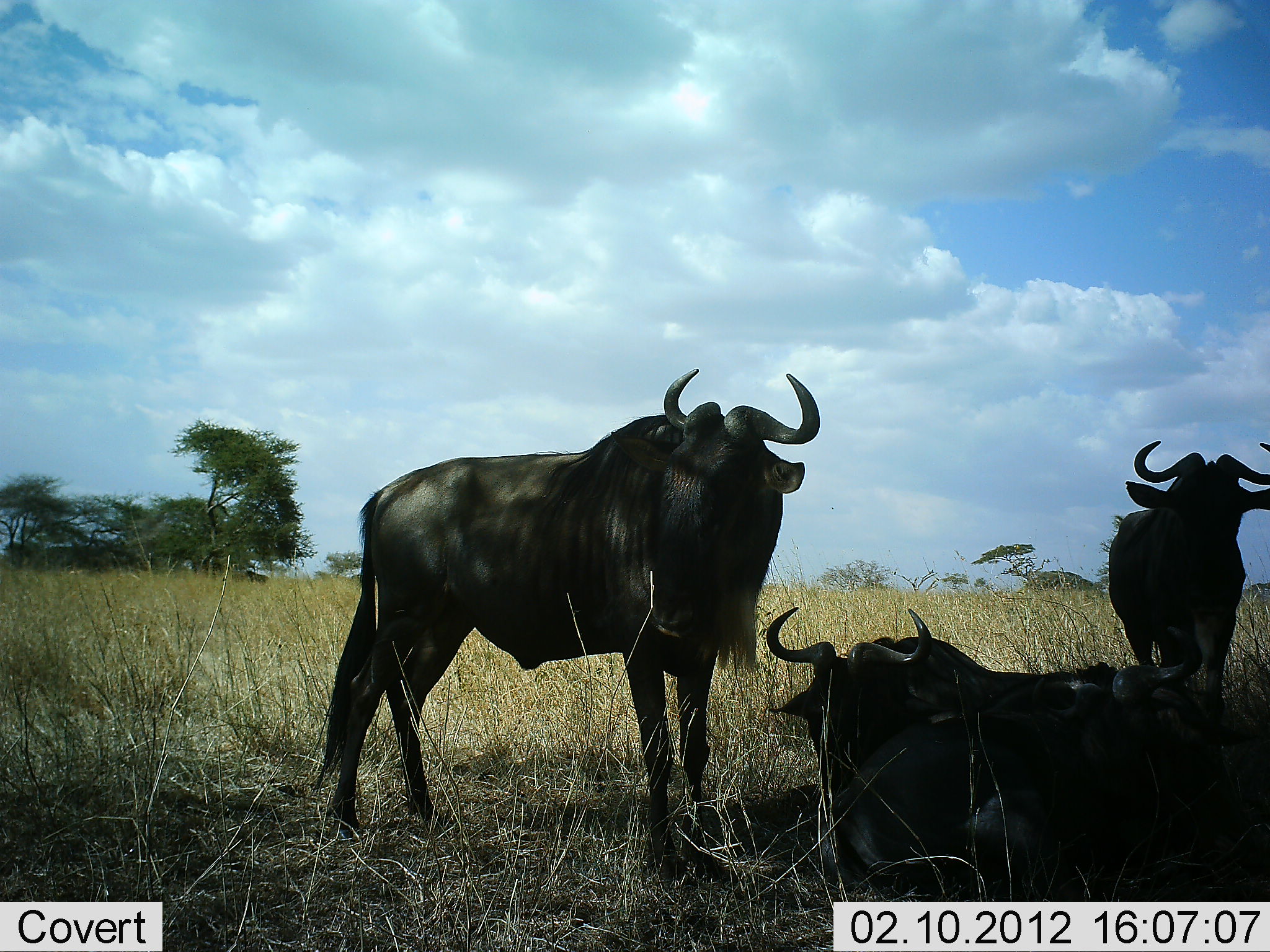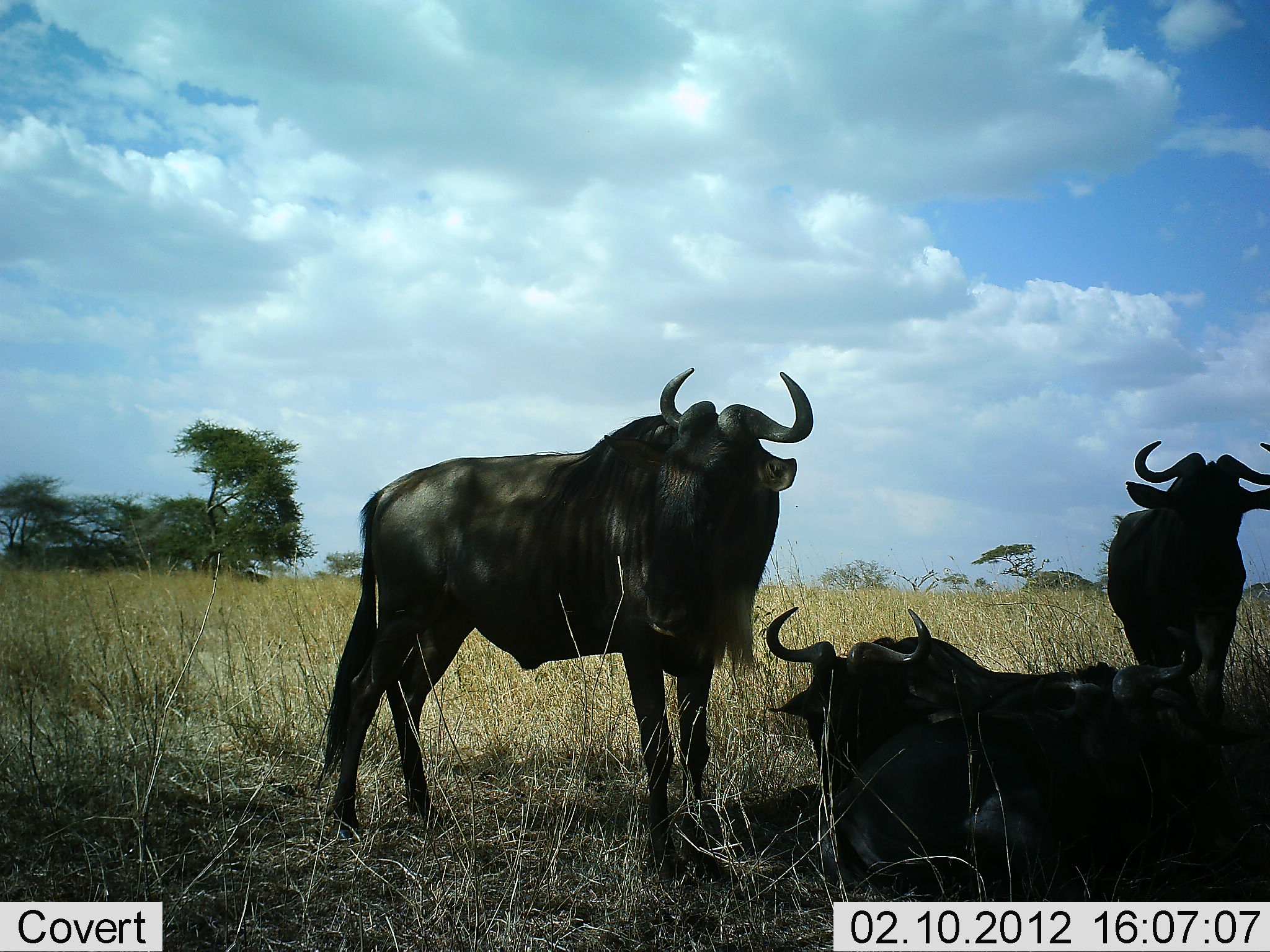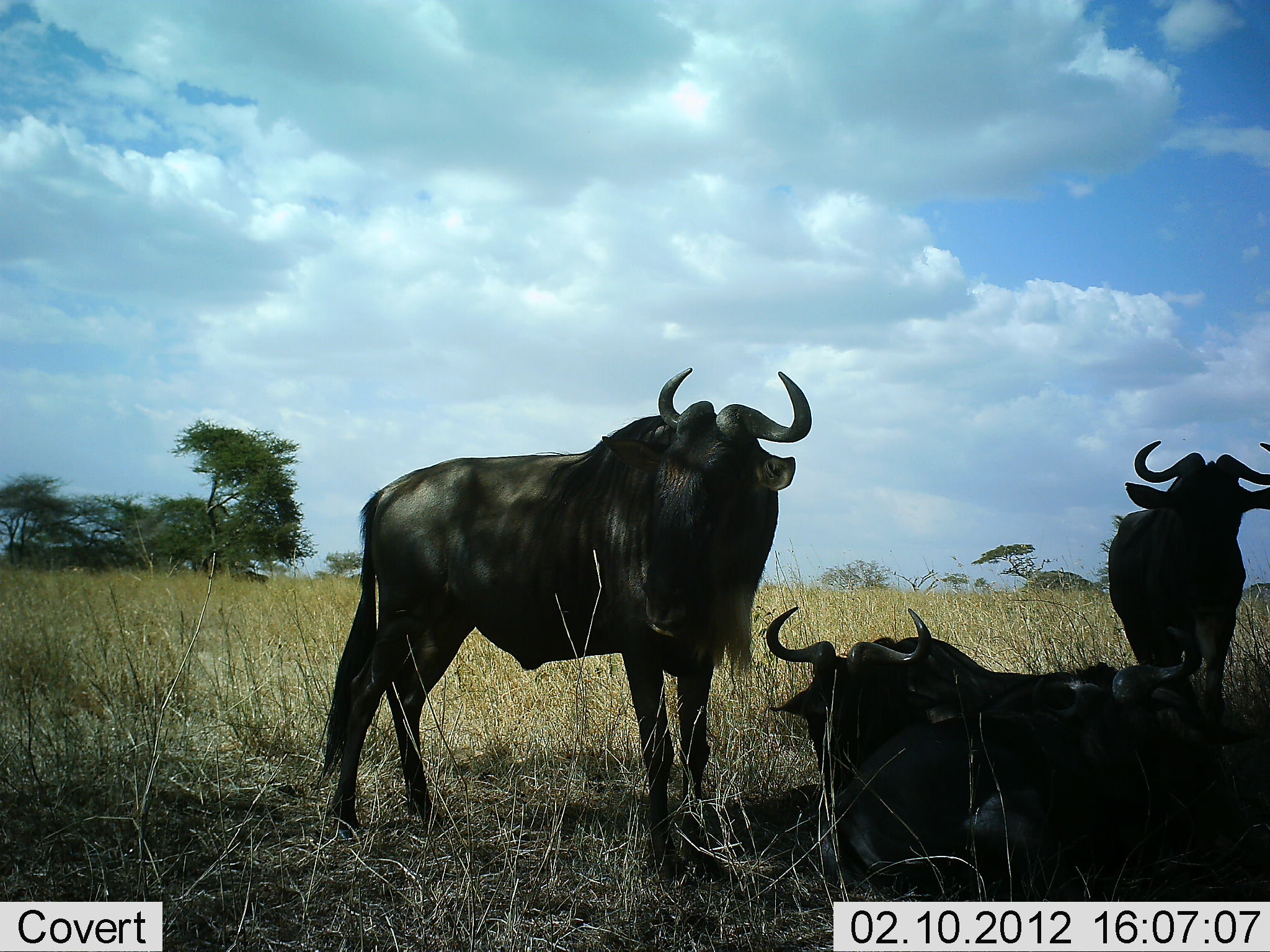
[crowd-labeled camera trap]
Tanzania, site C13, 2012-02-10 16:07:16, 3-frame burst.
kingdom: Animalia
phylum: Chordata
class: Mammalia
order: Artiodactyla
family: Bovidae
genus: Connochaetes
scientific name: Connochaetes taurinus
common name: blue wildebeest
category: wildebeest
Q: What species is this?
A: Wildebeest (blue wildebeest) (Connochaetes taurinus).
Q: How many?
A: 4.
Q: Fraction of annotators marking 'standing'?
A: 77%.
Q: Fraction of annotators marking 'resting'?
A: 100%.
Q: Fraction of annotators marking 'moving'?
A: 0%.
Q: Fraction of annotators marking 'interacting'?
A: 0%.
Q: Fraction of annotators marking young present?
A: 0%.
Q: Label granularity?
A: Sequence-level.